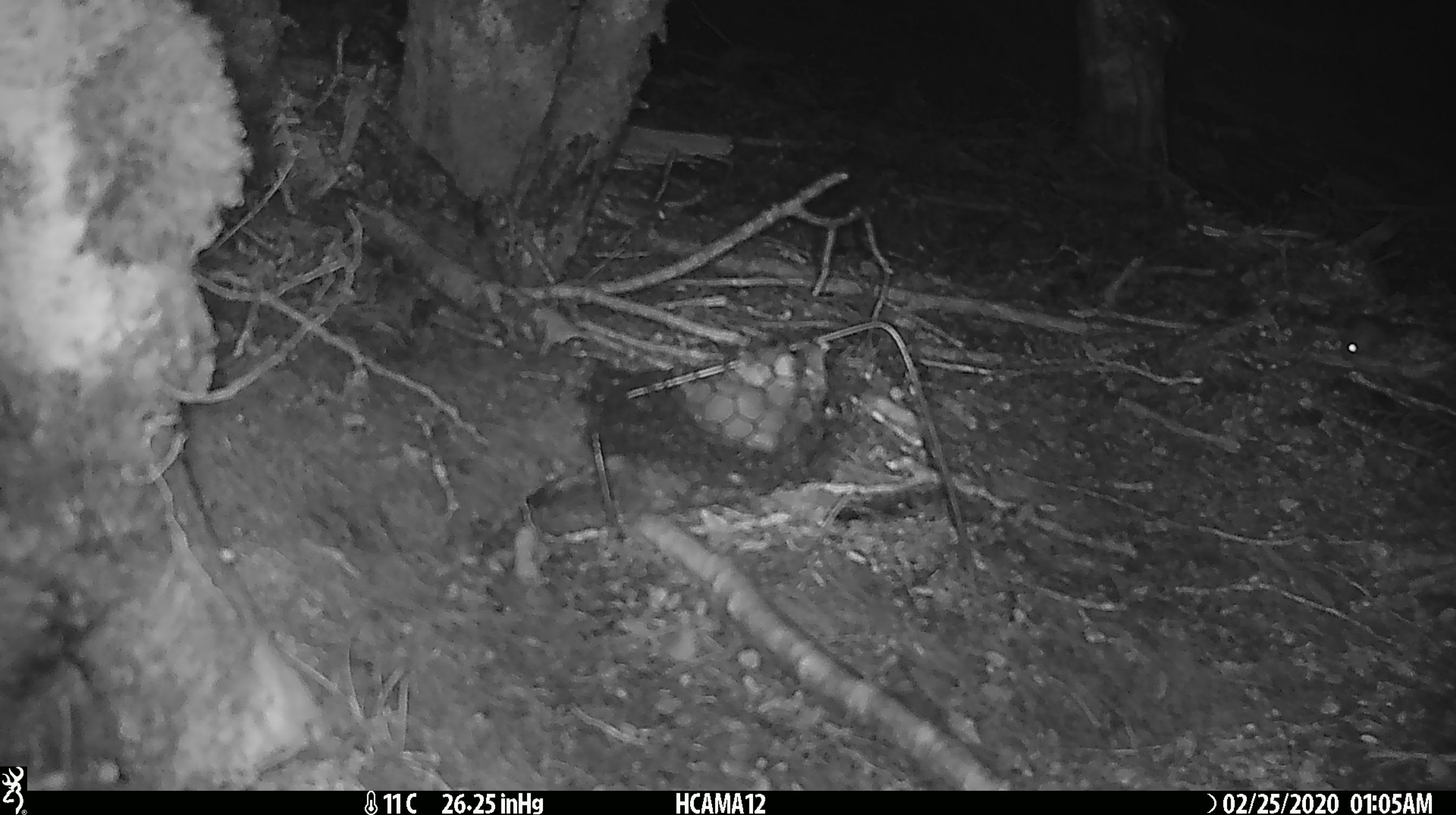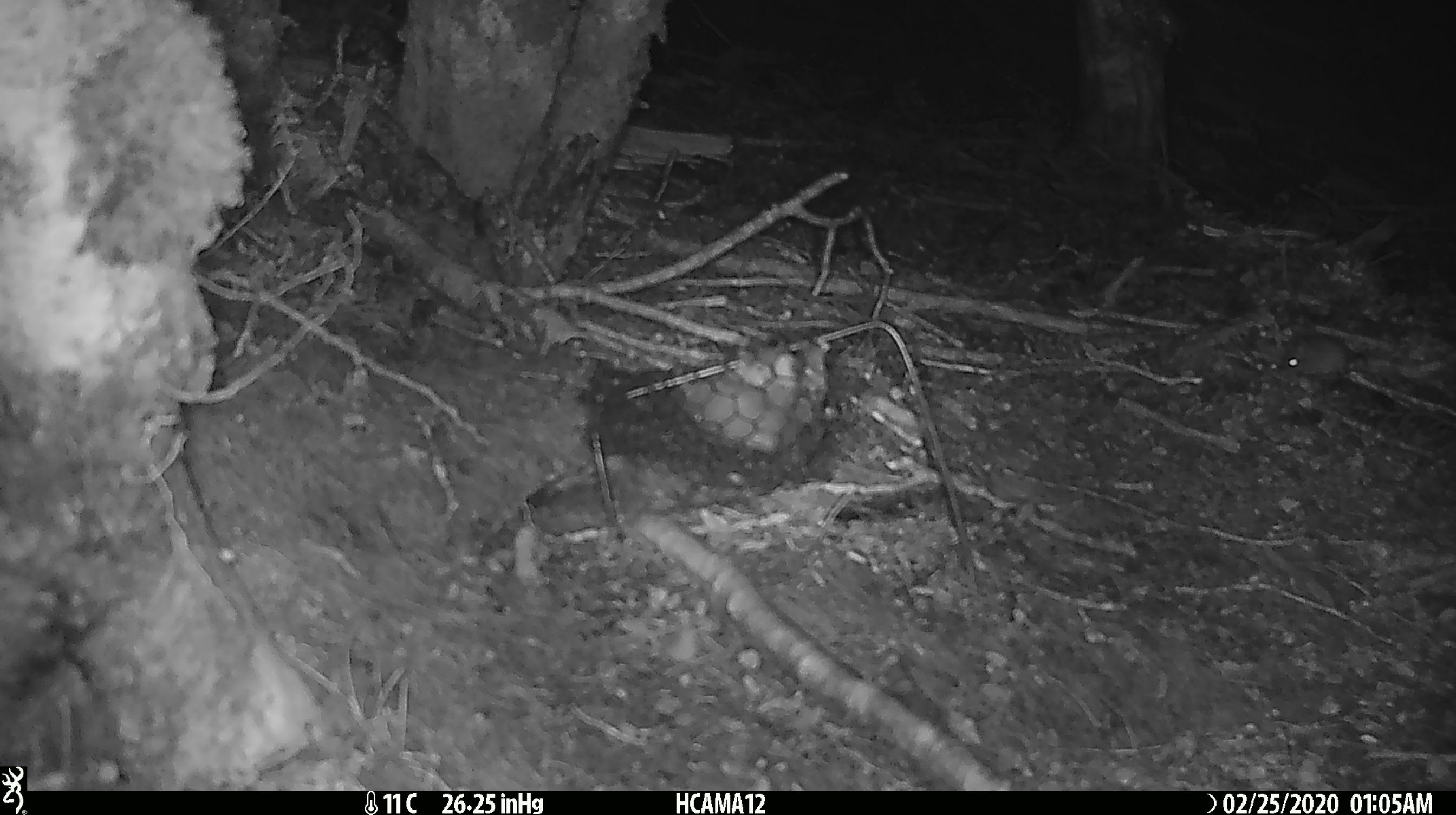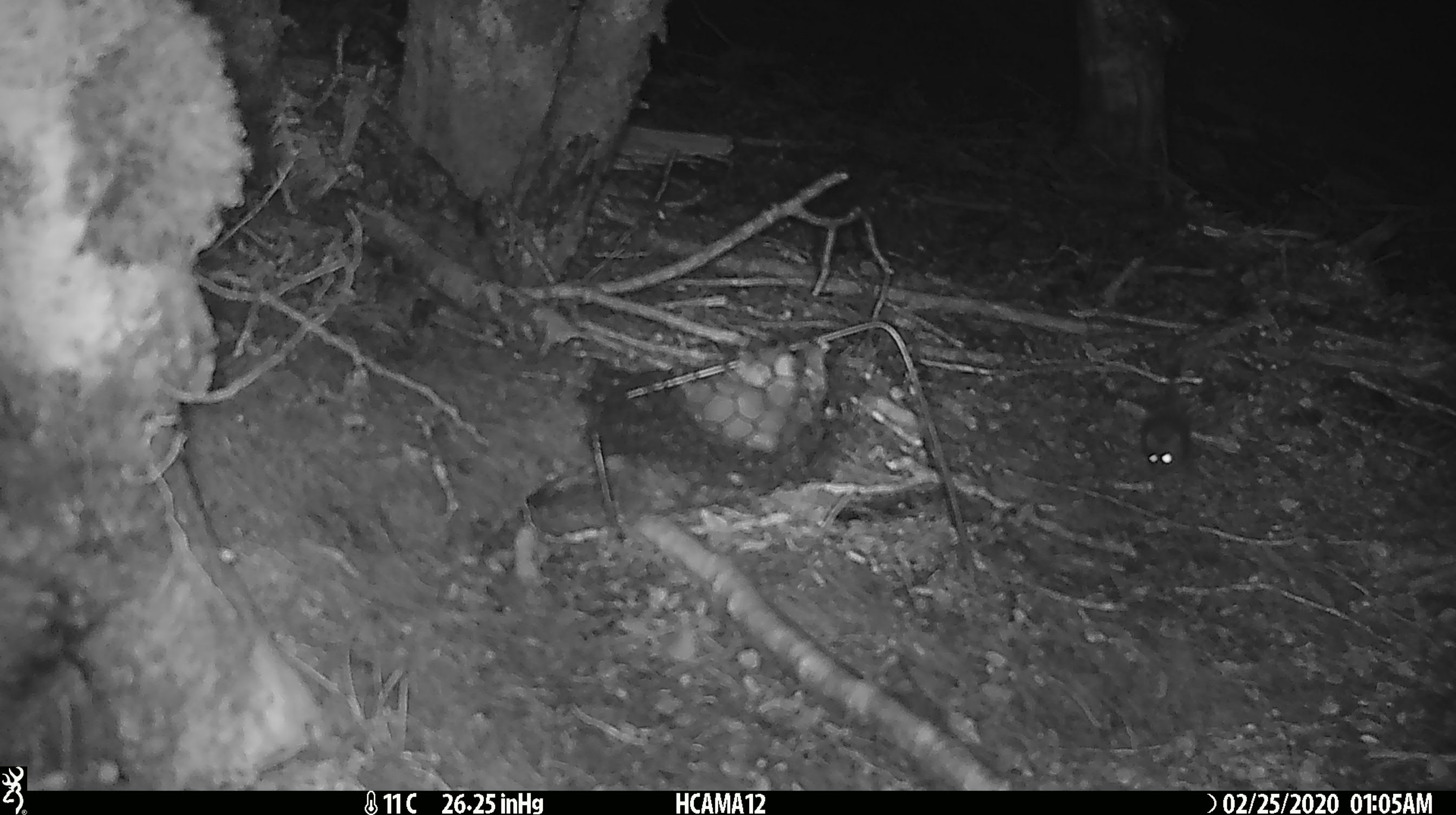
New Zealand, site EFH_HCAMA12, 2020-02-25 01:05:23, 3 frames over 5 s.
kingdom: Animalia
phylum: Chordata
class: Mammalia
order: Rodentia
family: Muridae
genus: Mus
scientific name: Mus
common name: mouse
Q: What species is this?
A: Mouse (Mus).